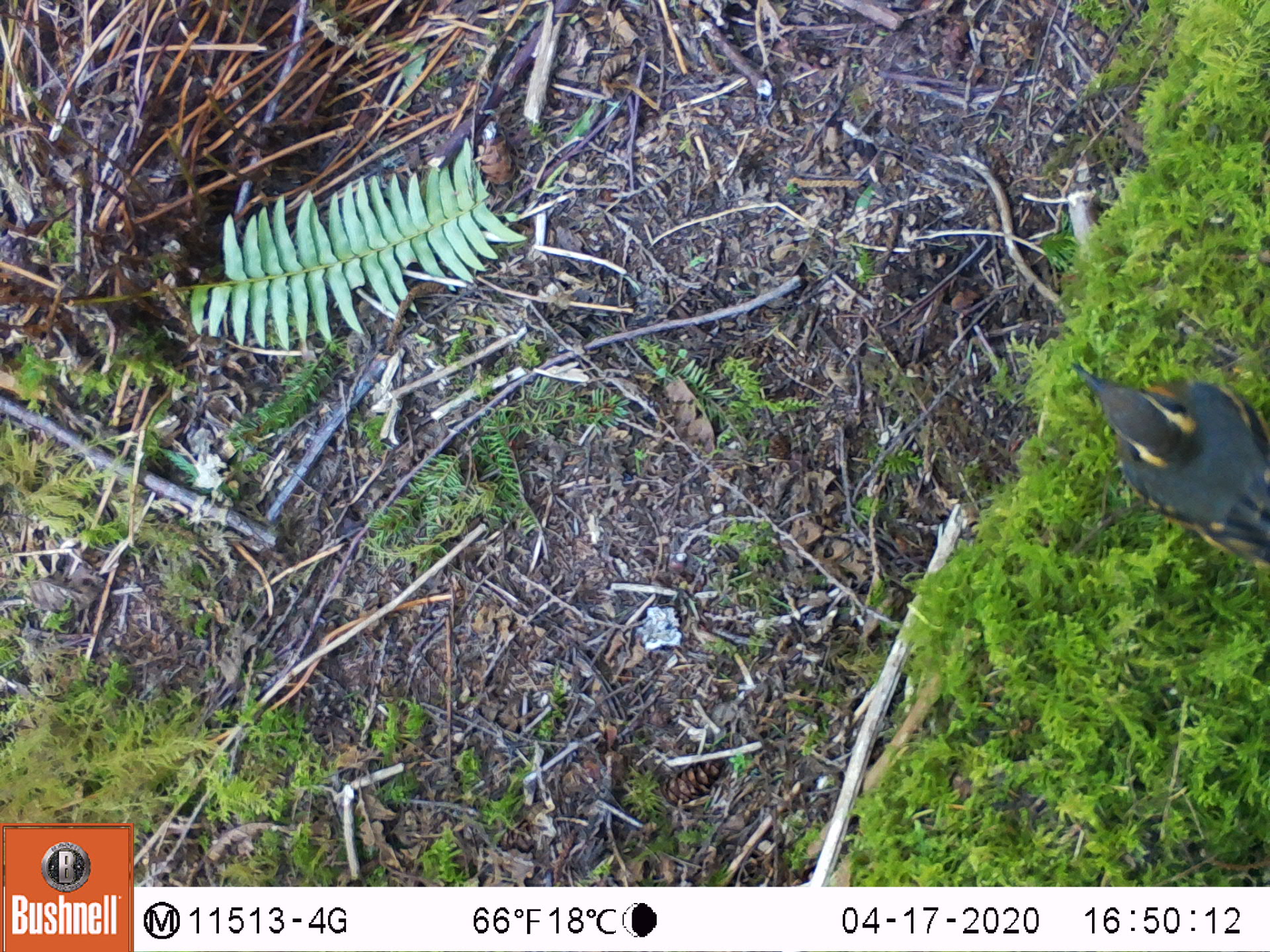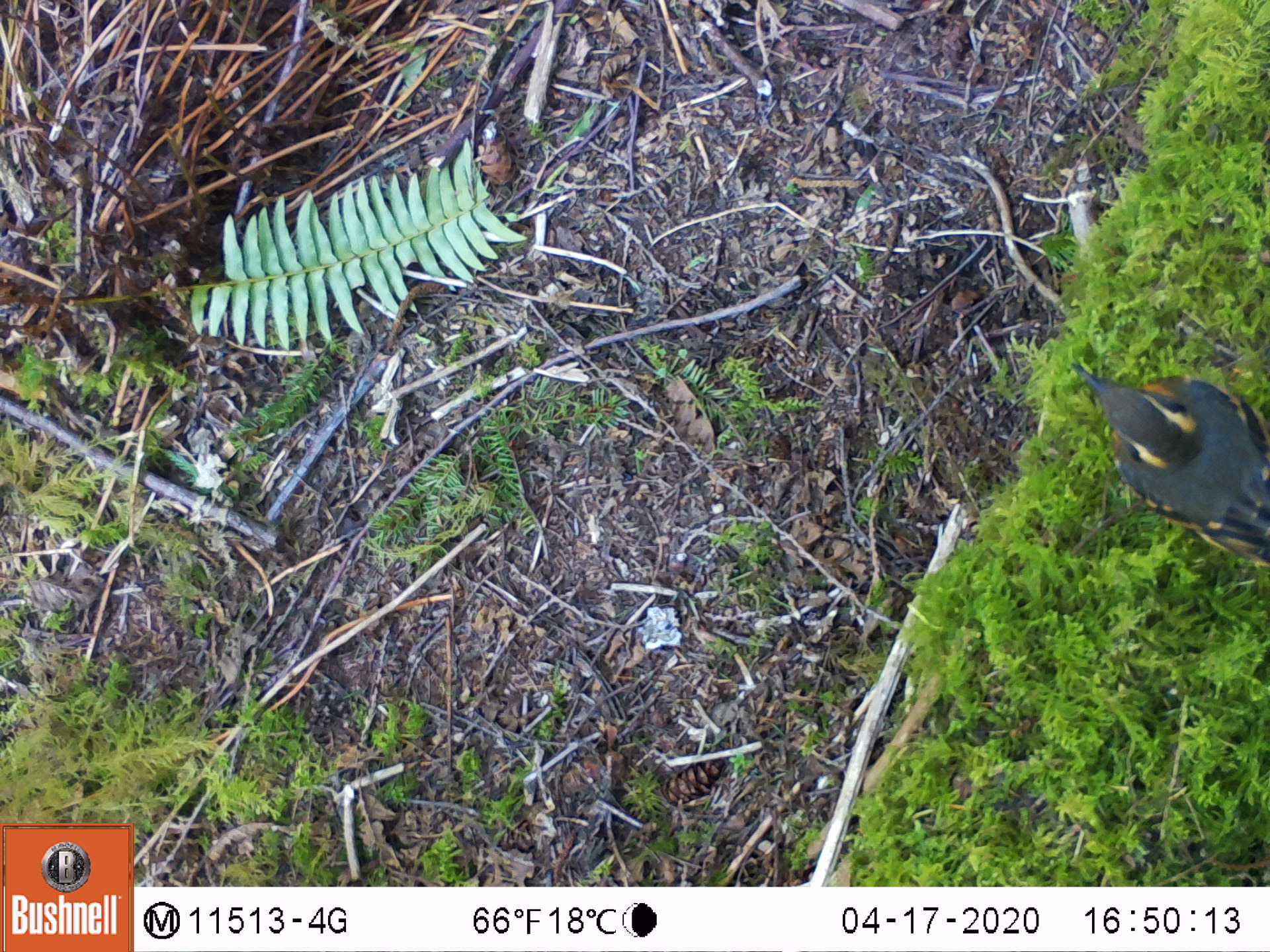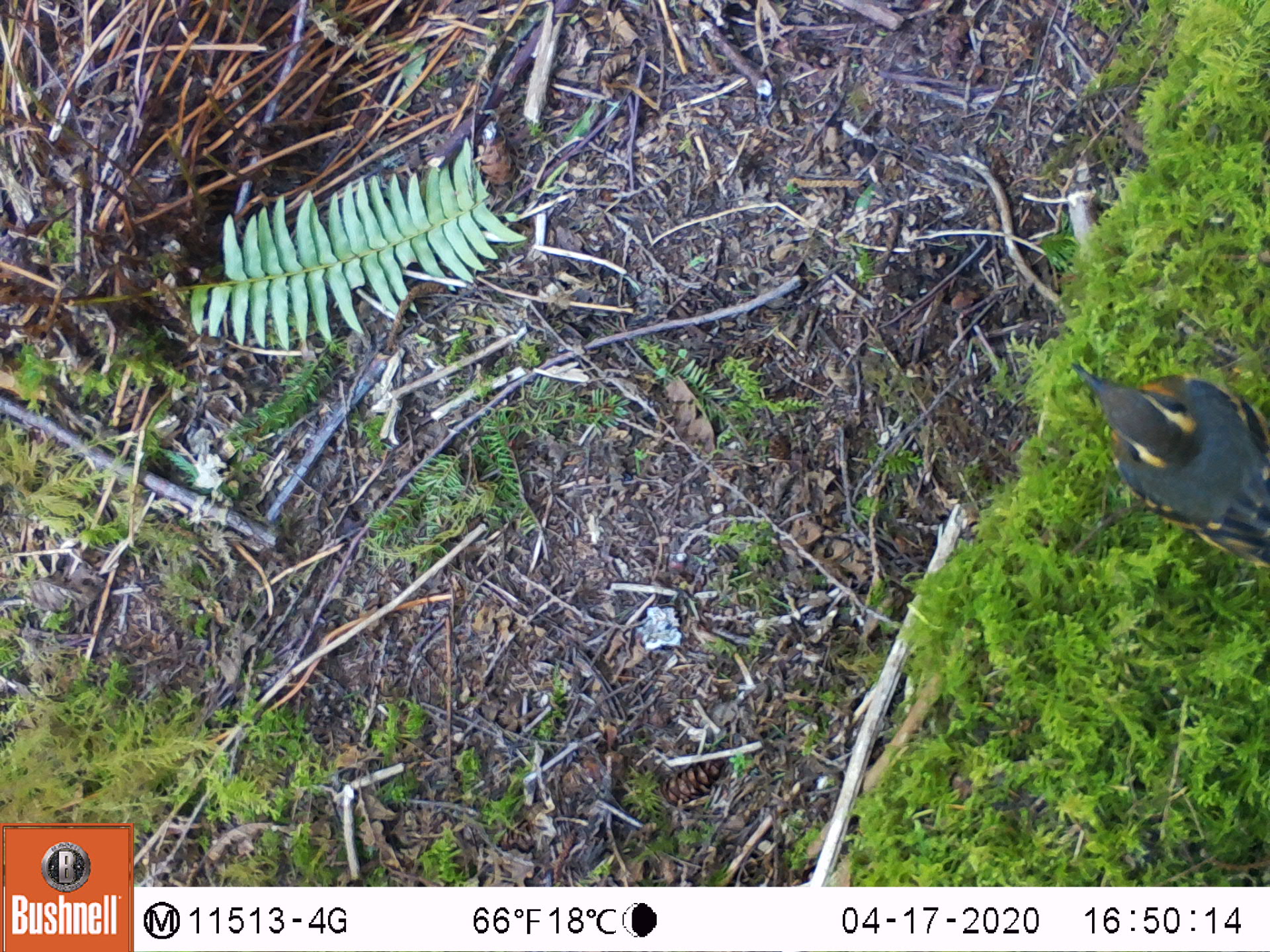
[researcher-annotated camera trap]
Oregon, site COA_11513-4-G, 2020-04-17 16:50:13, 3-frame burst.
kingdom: Animalia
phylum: Chordata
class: Aves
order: Passeriformes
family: Turdidae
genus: Ixoreus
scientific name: Ixoreus naevius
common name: varied thrush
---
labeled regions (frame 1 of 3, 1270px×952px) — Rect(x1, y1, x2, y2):
varied thrush: Rect(1071, 361, 1263, 570)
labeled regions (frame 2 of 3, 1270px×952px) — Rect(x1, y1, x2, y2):
varied thrush: Rect(1071, 360, 1263, 564)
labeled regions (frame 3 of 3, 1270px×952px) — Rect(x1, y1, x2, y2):
varied thrush: Rect(1075, 363, 1263, 589)